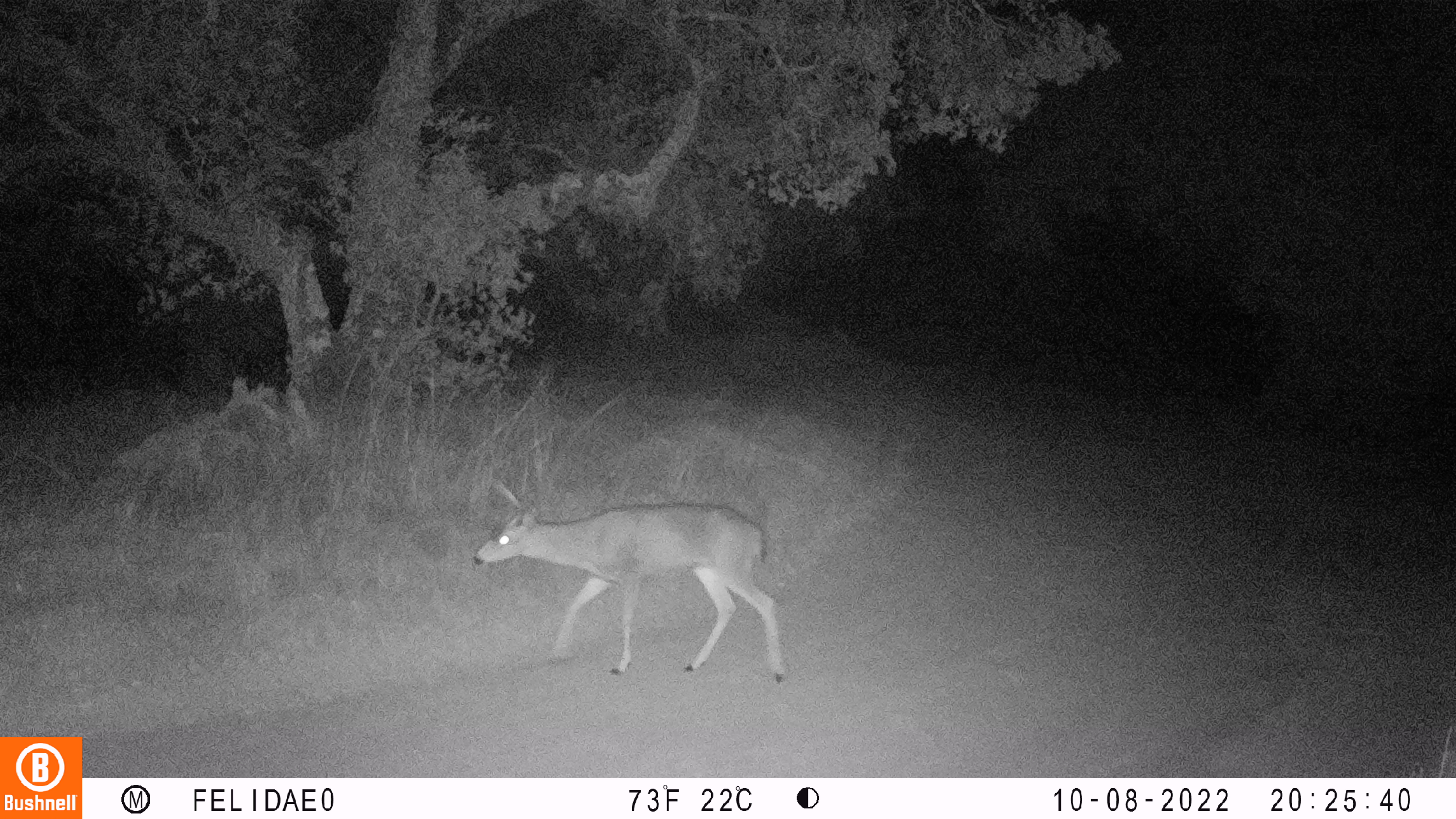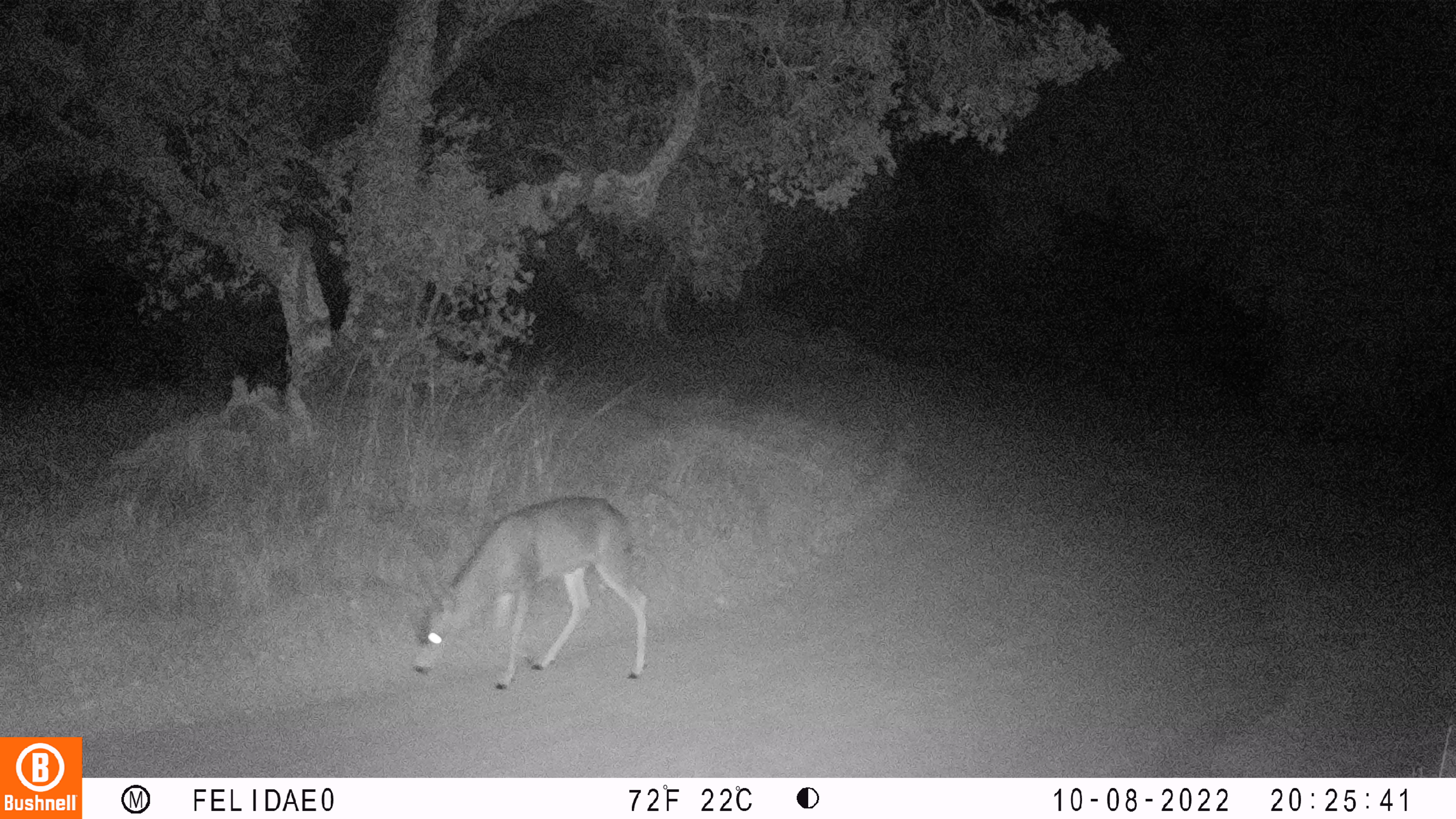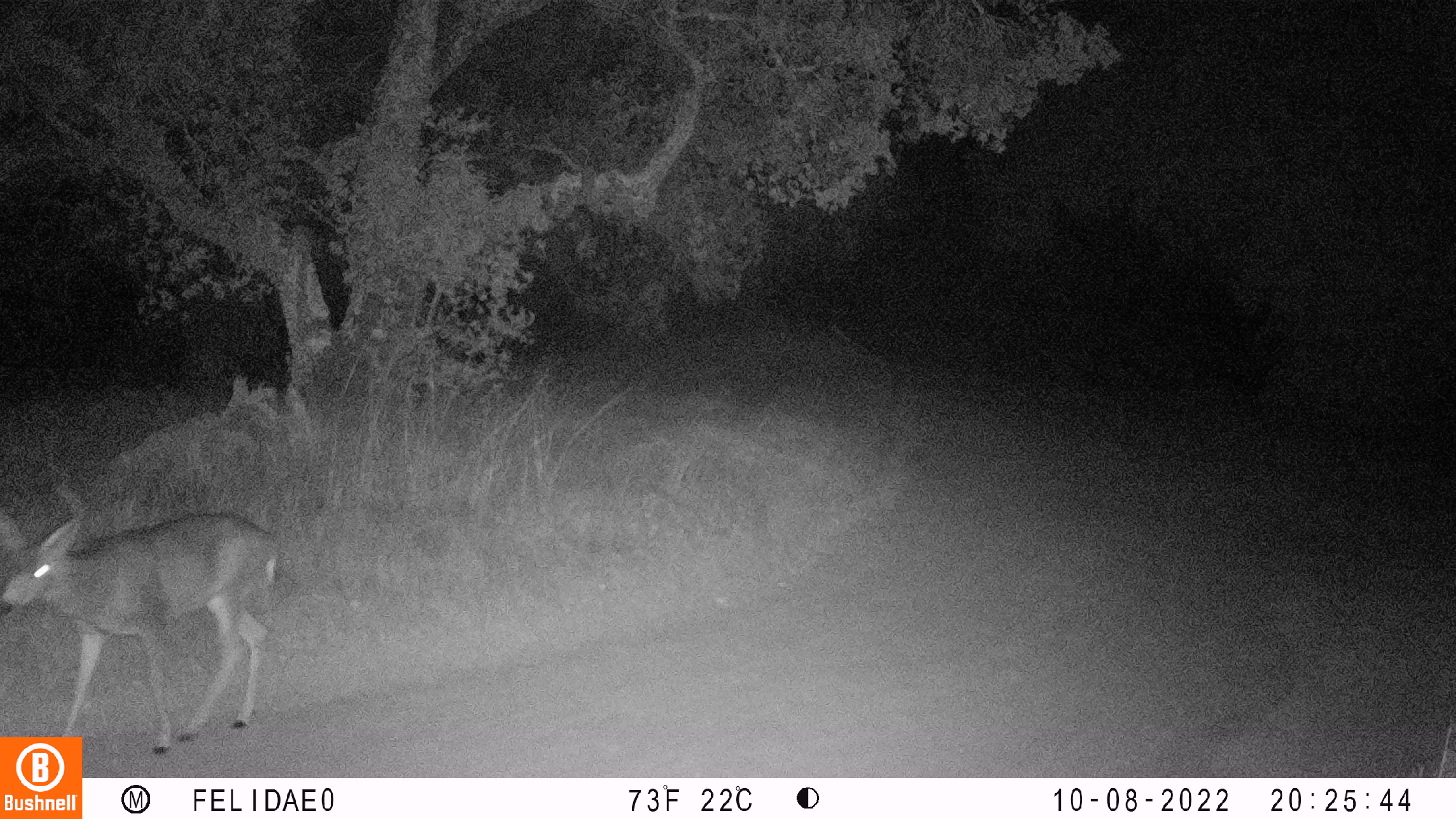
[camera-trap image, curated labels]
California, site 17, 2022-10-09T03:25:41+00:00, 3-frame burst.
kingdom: Animalia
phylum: Chordata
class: Mammalia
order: Artiodactyla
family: Cervidae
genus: Odocoileus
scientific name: Odocoileus hemionus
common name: mule deer